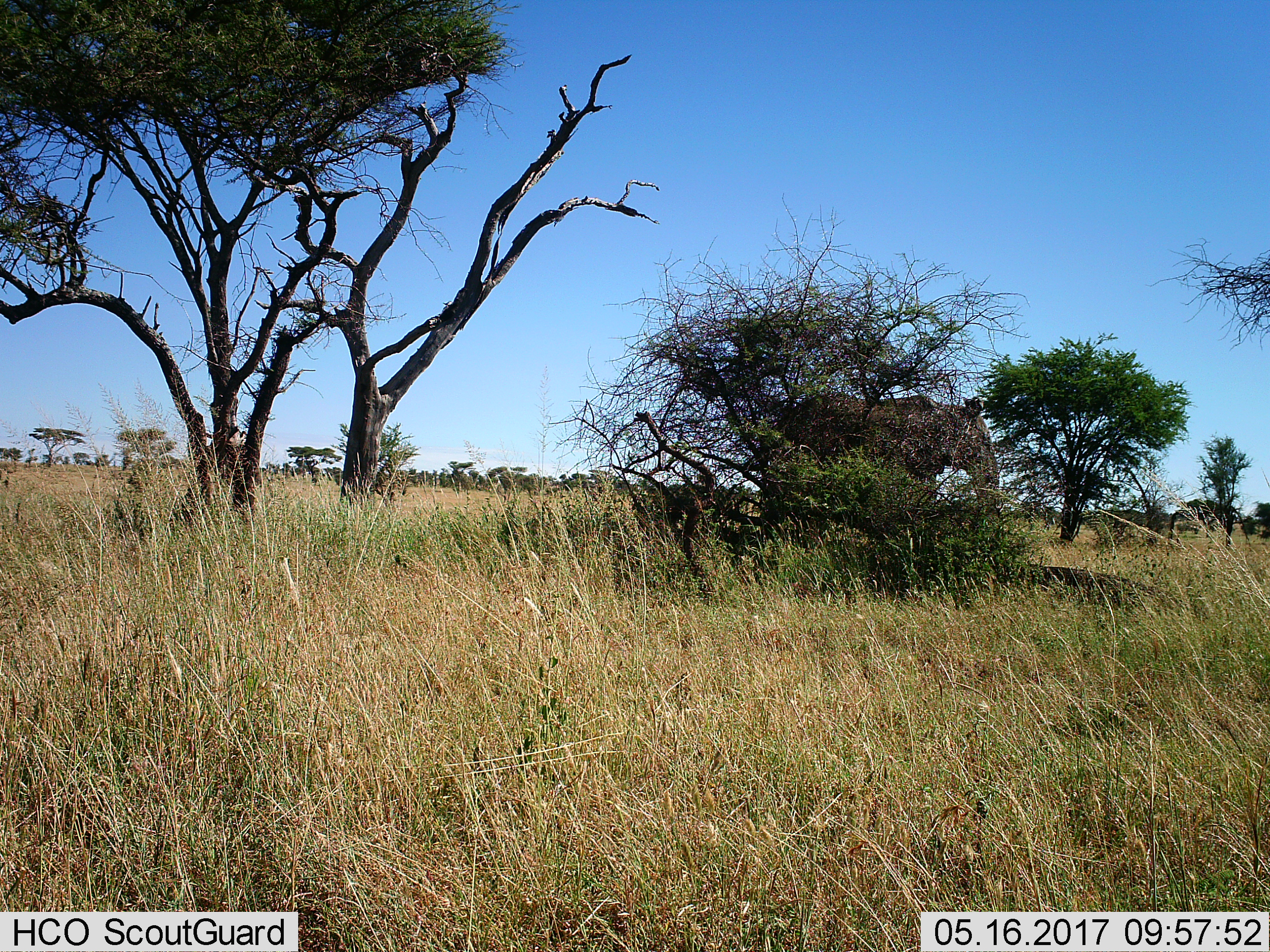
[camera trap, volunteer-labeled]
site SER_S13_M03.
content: unidentified animal